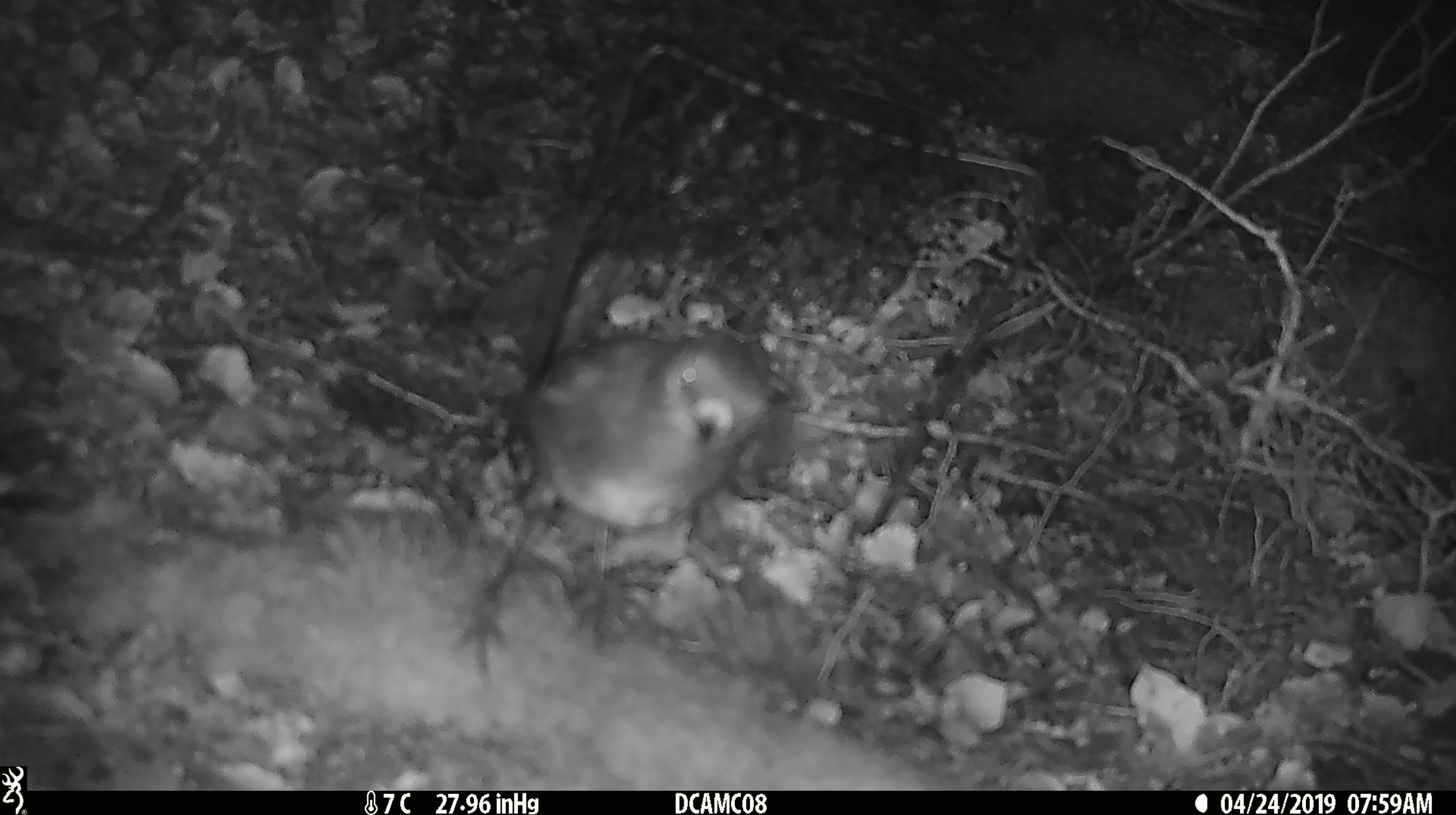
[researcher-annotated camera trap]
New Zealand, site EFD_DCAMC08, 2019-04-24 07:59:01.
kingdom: Animalia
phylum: Chordata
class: Aves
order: Passeriformes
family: Petroicidae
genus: Petroica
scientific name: Petroica australis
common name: new zealand robin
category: robin